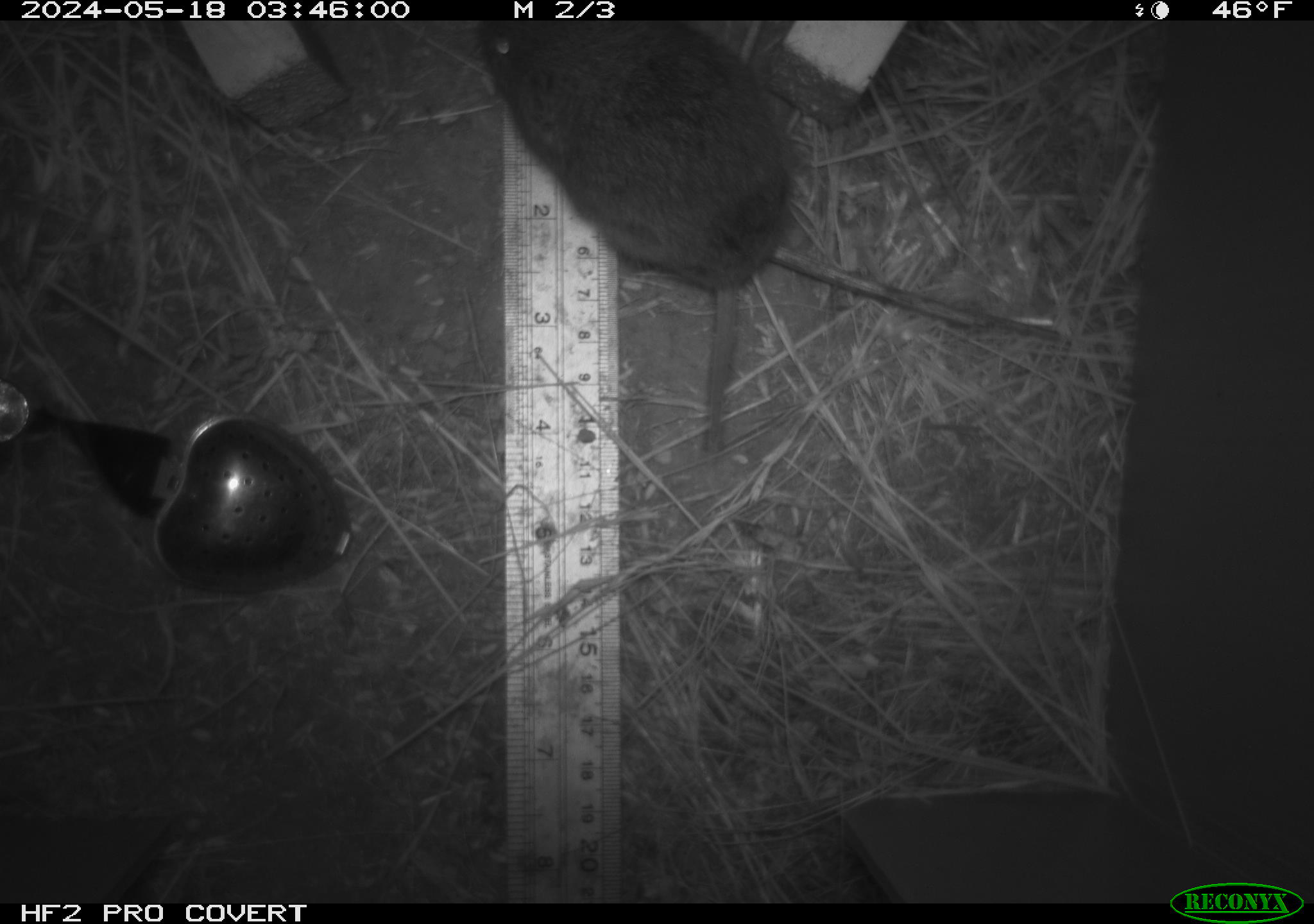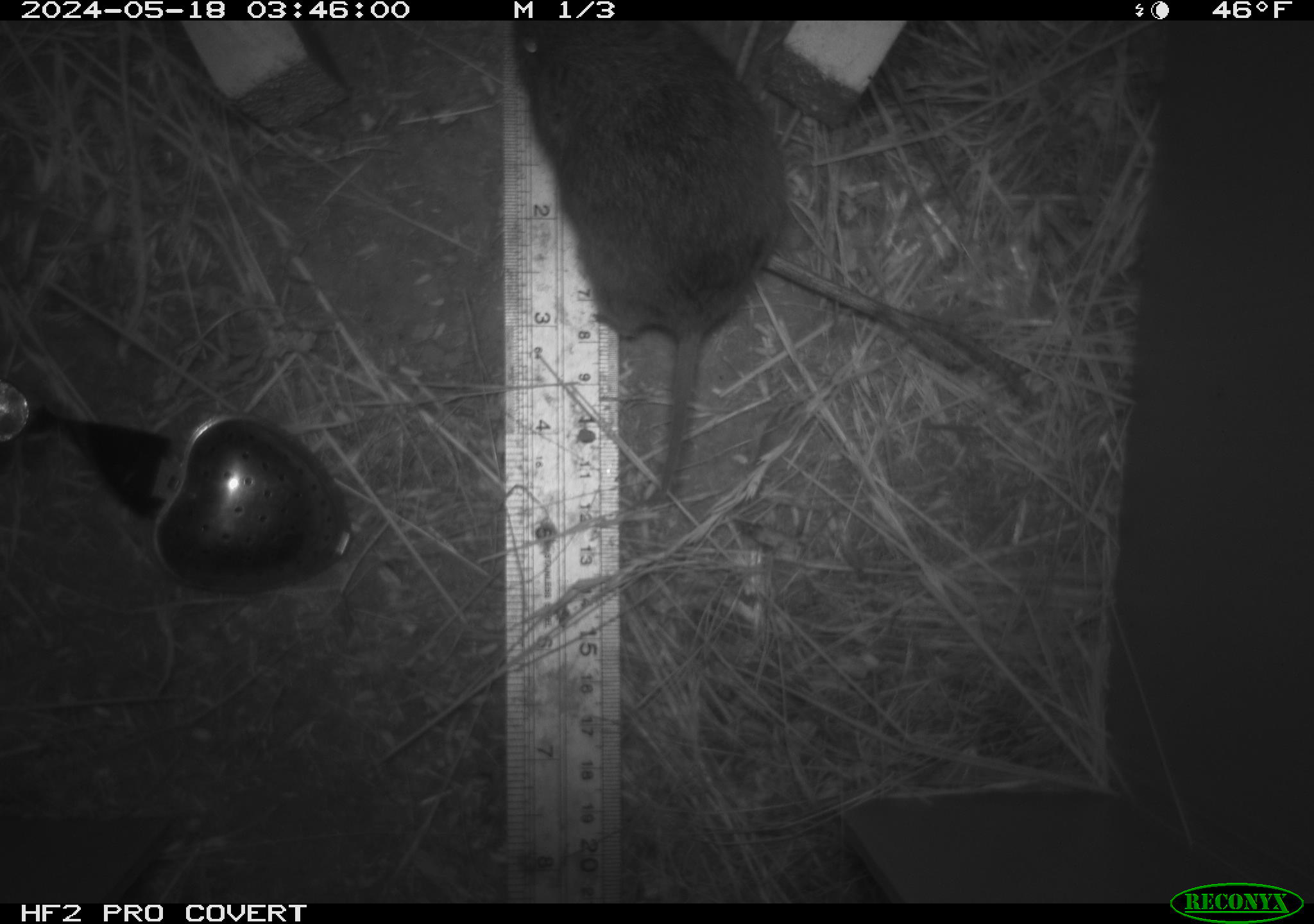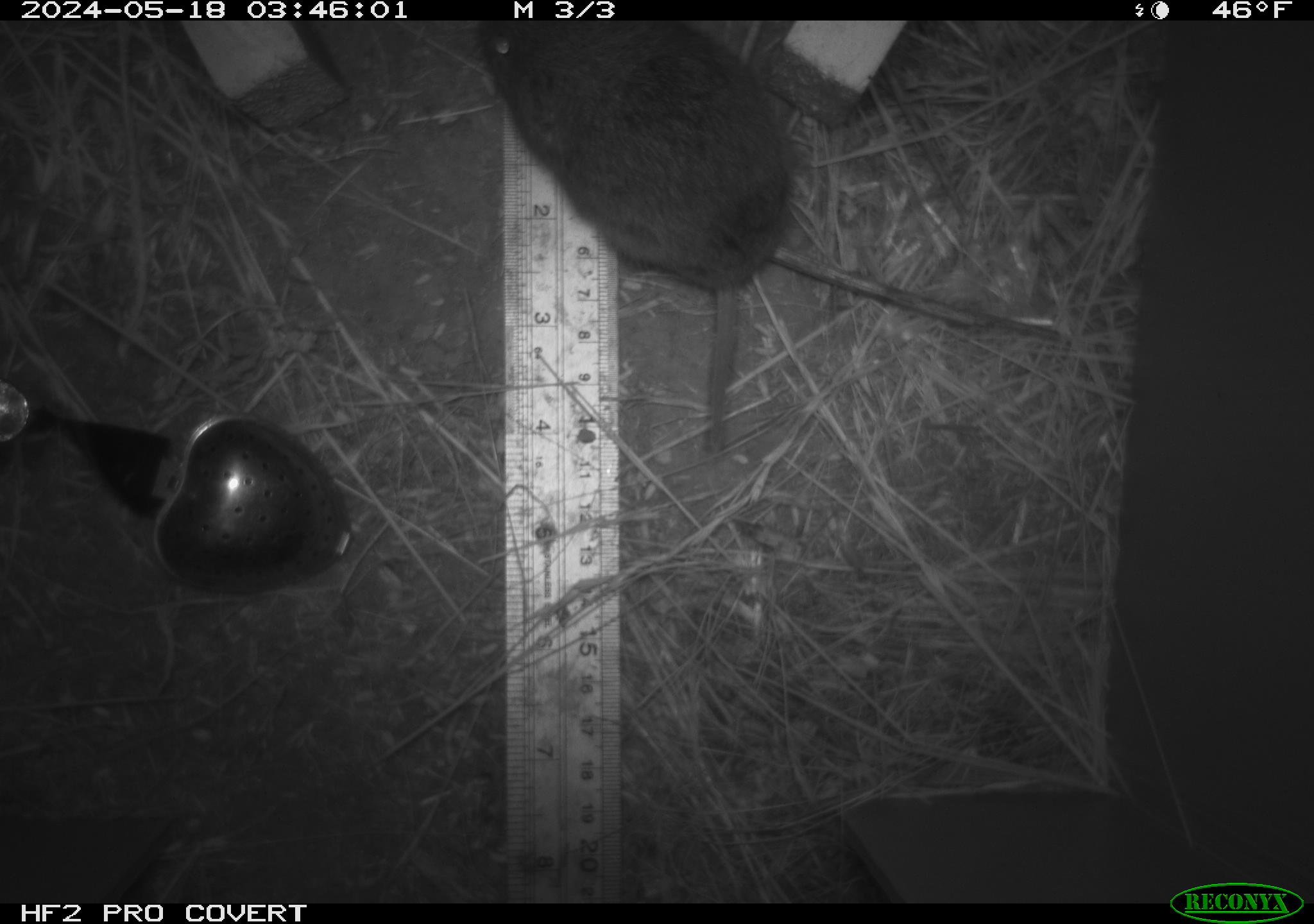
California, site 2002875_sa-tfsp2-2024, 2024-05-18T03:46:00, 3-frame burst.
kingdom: Animalia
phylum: Chordata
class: Mammalia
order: Rodentia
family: Cricetidae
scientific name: Arvicolinae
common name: voles, lemmings, and muskrats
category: arvicolinae subfamily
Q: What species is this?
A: Arvicolinae subfamily (voles, lemmings, and muskrats) (Arvicolinae).